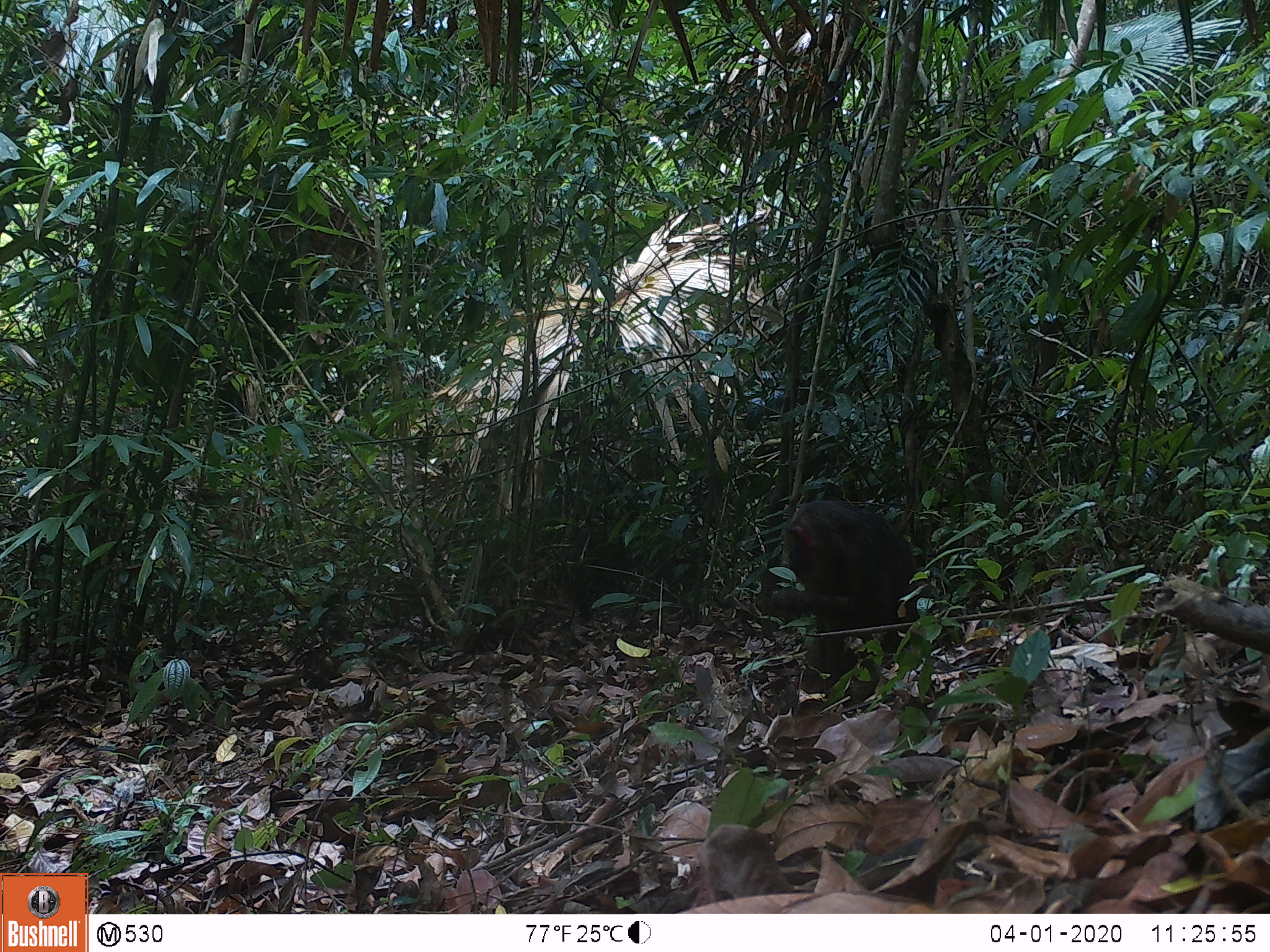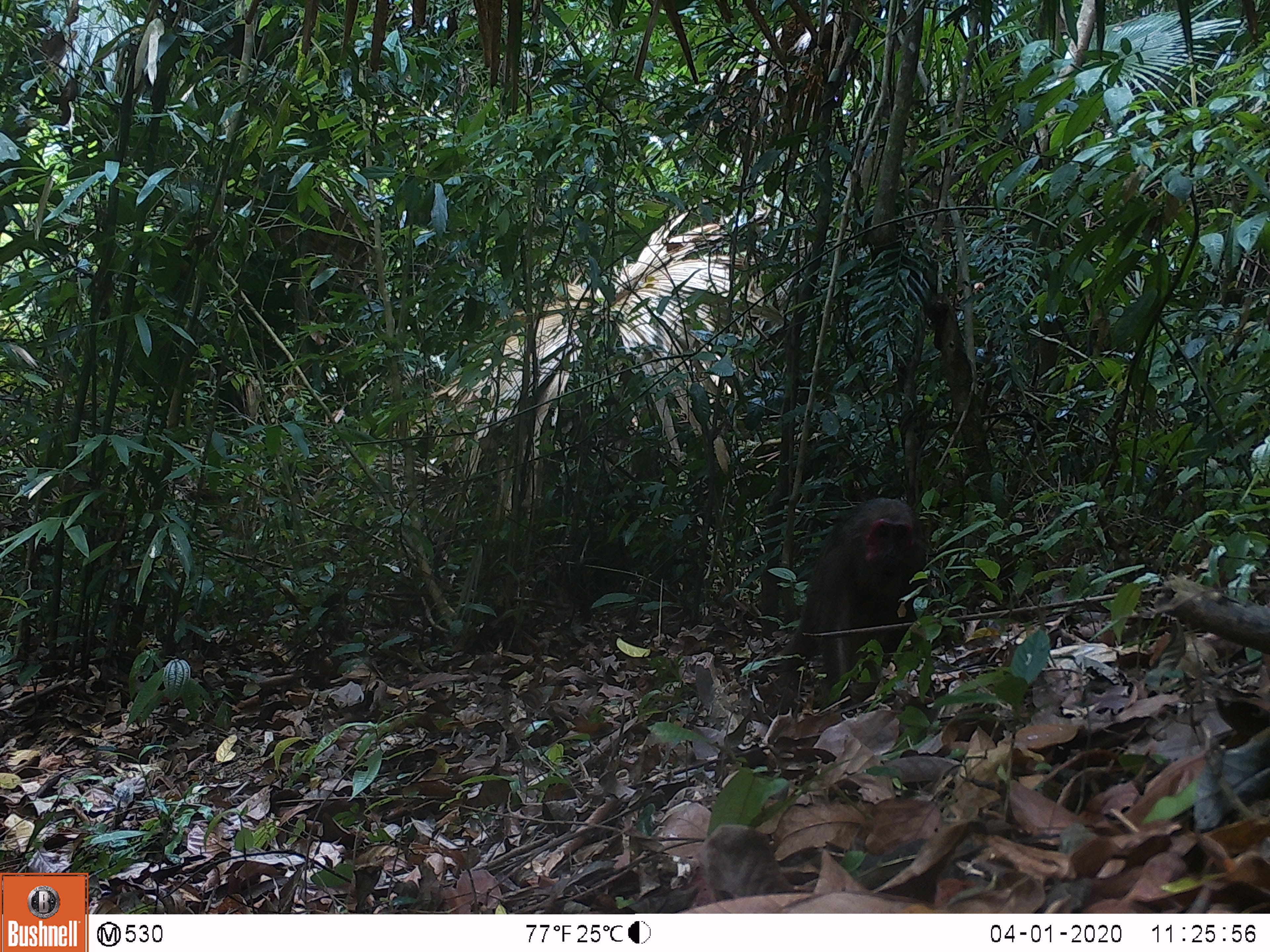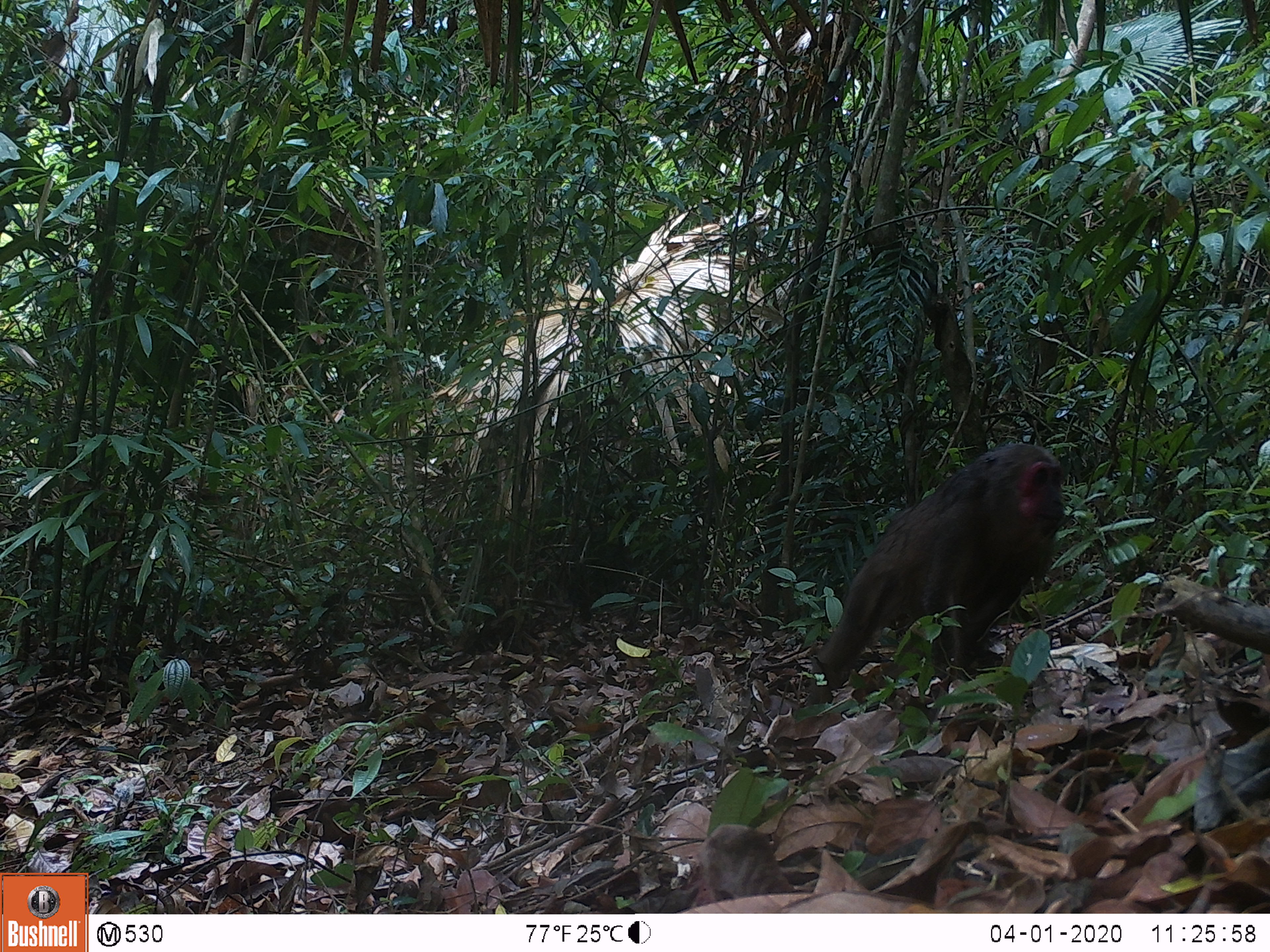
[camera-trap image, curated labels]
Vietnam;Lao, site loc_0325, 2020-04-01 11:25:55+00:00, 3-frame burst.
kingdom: Animalia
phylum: Chordata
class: Mammalia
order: Primates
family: Cercopithecidae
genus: Macaca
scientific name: Macaca arctoides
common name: stump-tailed macaque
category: stump tailed macaque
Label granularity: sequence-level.